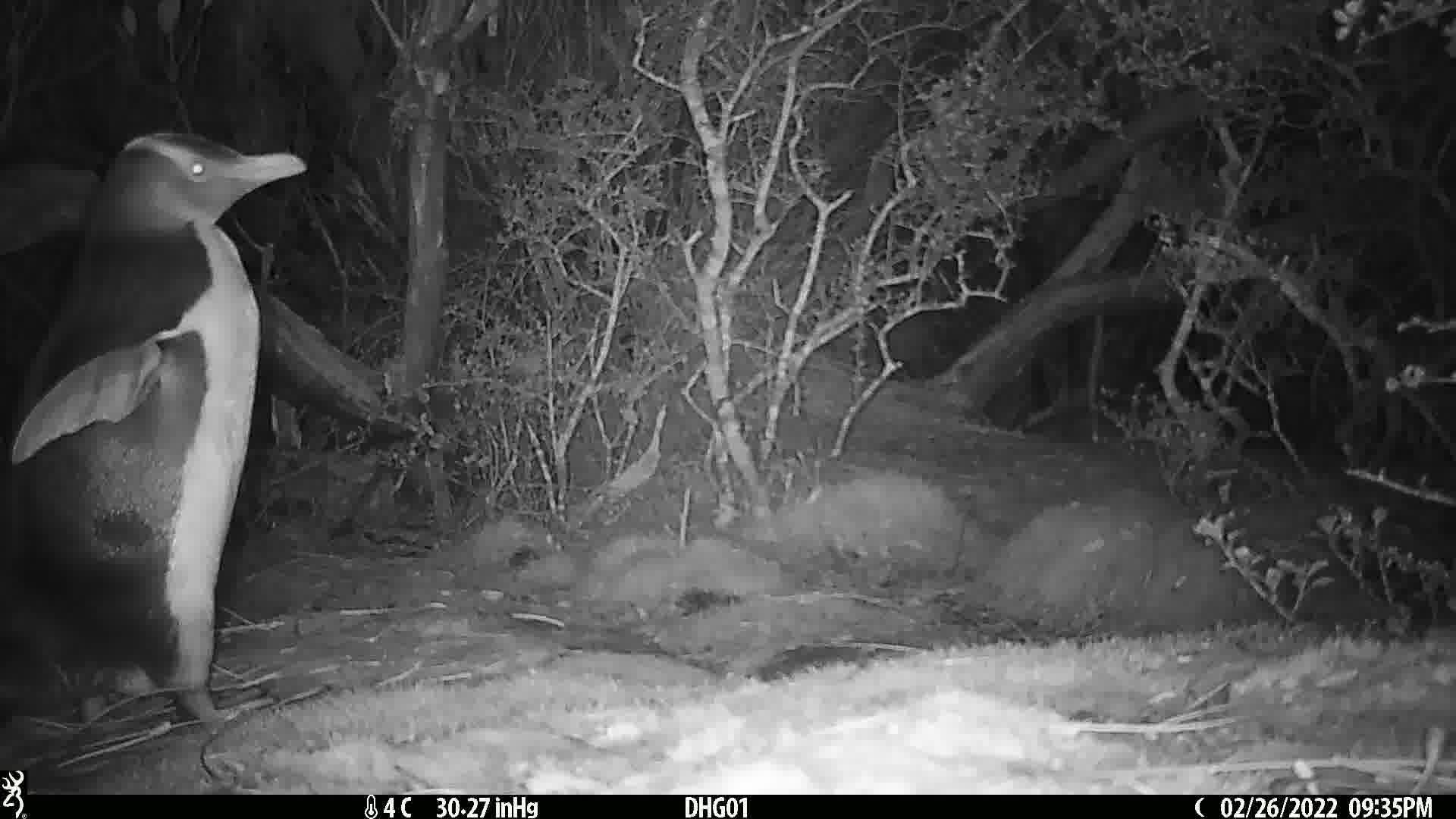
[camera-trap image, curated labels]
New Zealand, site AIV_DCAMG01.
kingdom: Animalia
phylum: Chordata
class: Aves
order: Sphenisciformes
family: Spheniscidae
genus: Megadyptes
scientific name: Megadyptes antipodes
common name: yellow-eyed penguin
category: yellow eyed penguin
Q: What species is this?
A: Yellow eyed penguin (yellow-eyed penguin) (Megadyptes antipodes).